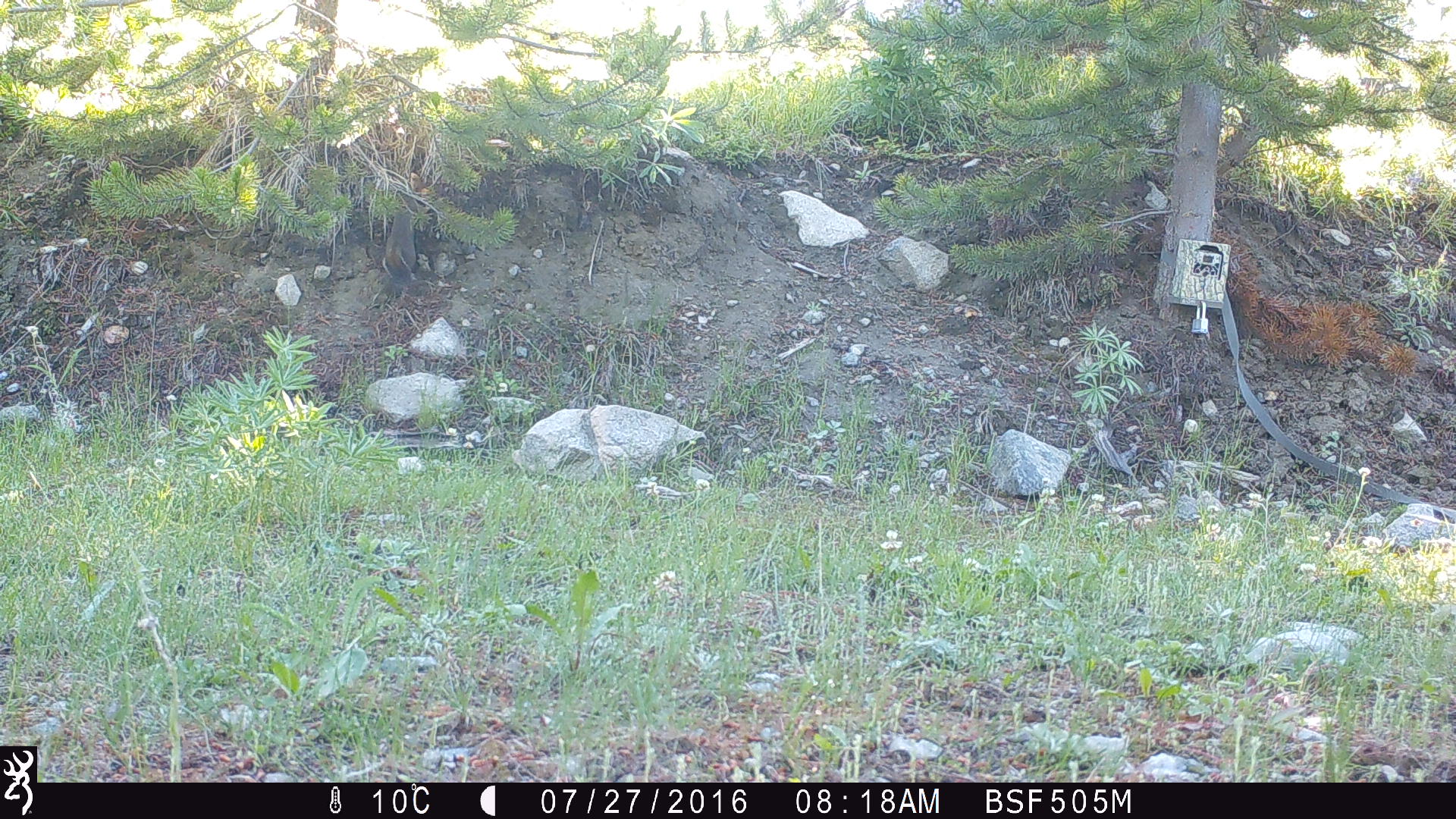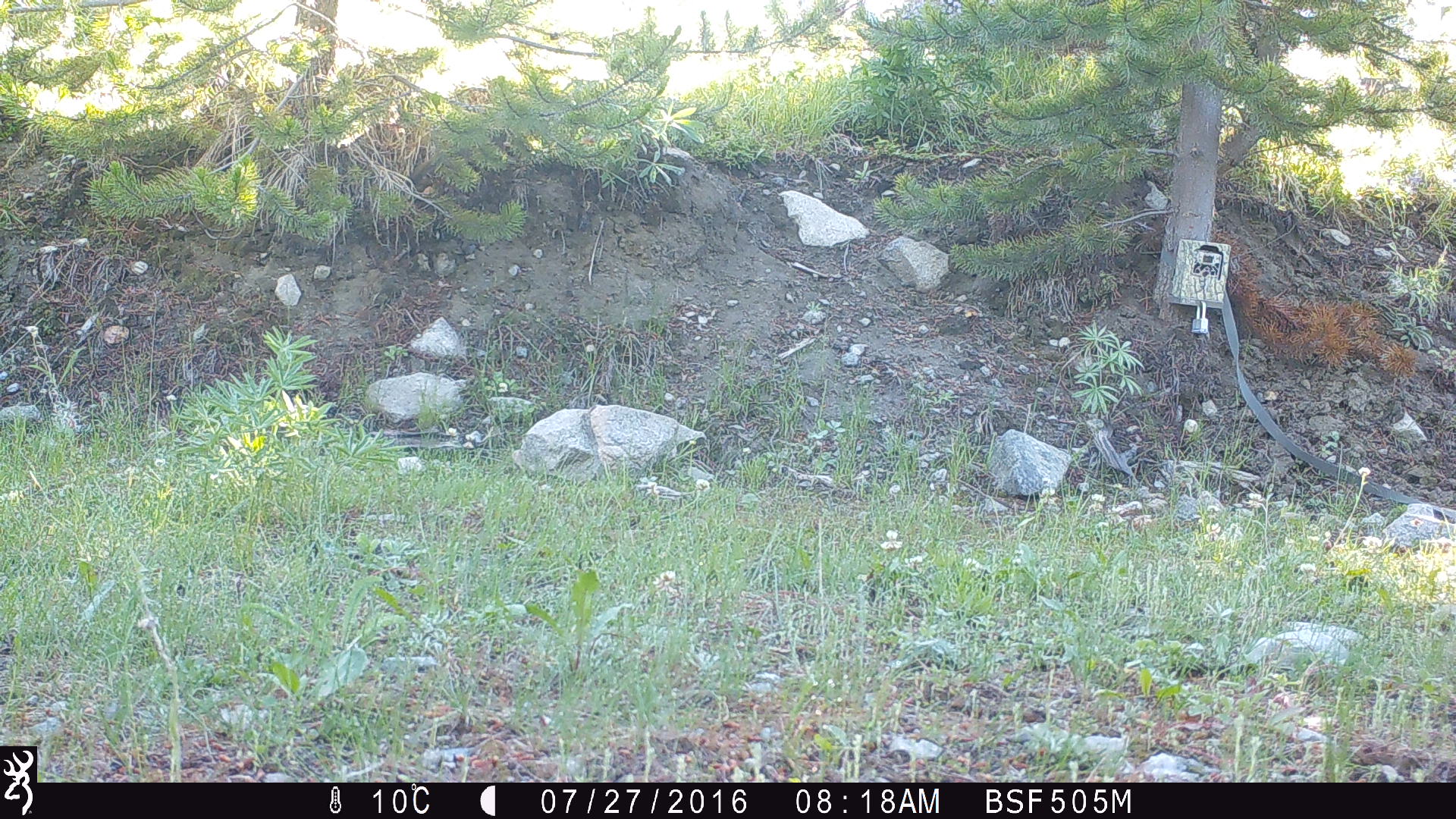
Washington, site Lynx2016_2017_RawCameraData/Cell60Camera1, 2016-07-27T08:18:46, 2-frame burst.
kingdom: Animalia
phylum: Chordata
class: Mammalia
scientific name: Mammalia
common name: small mammal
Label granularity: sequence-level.